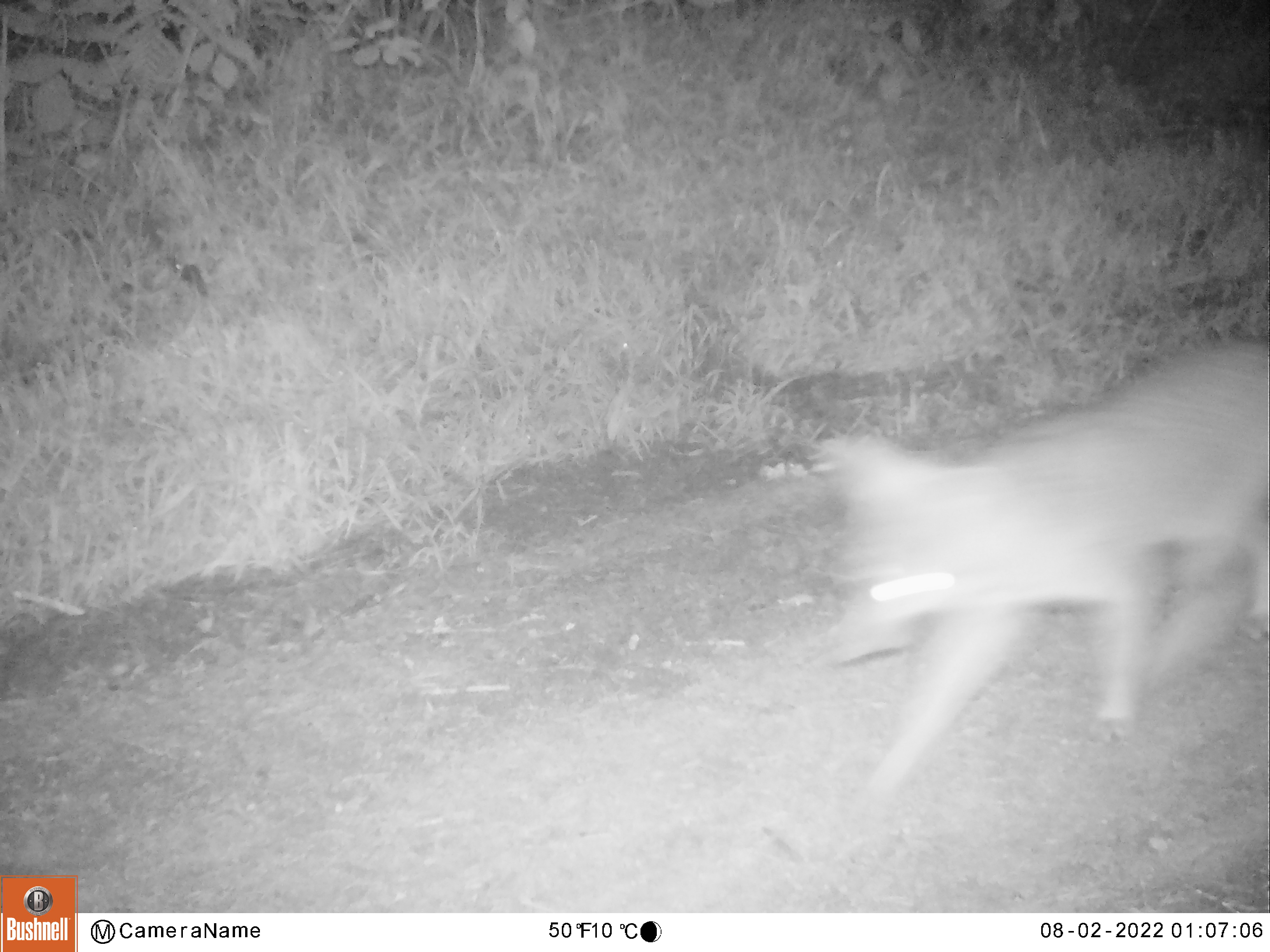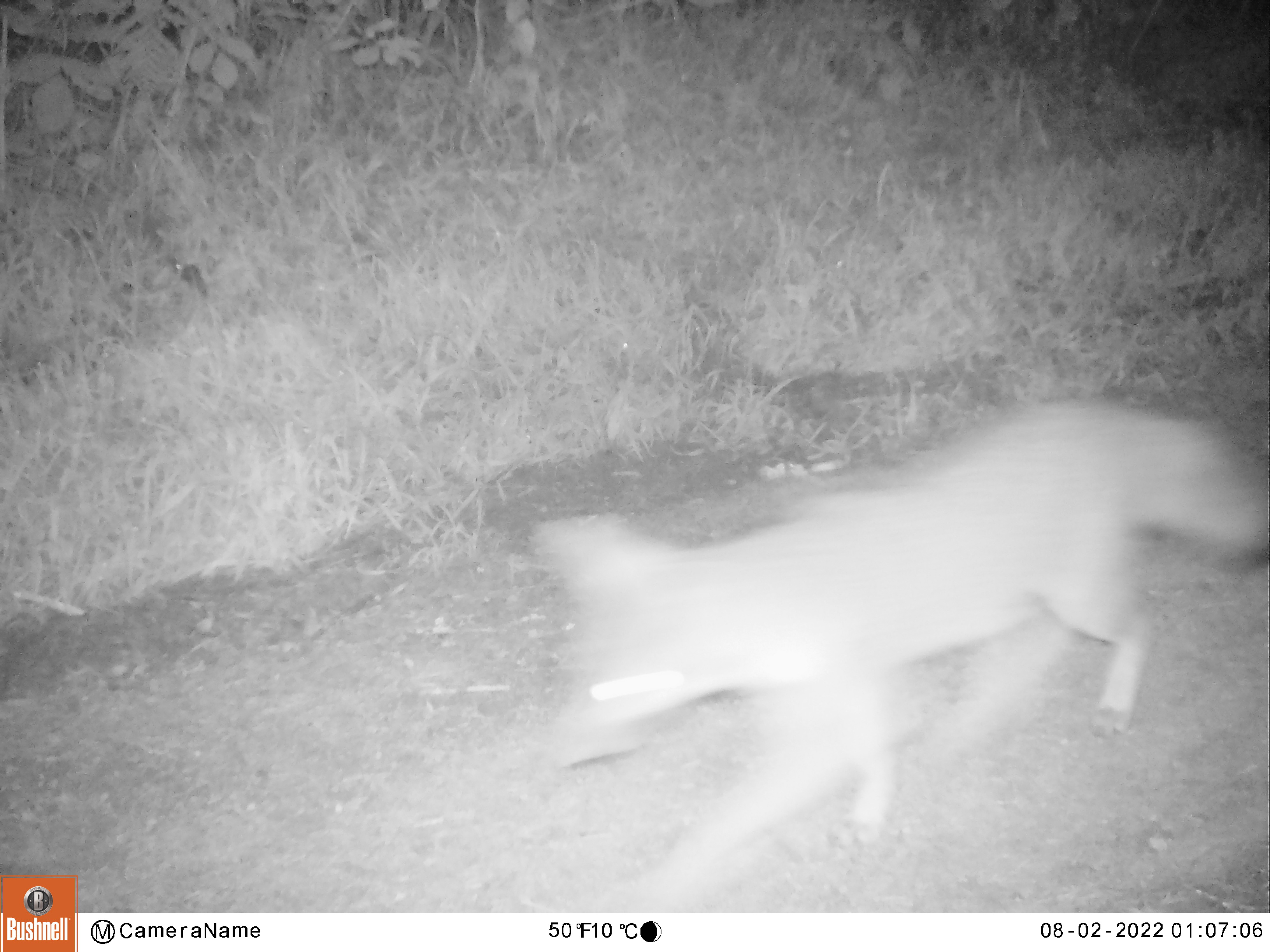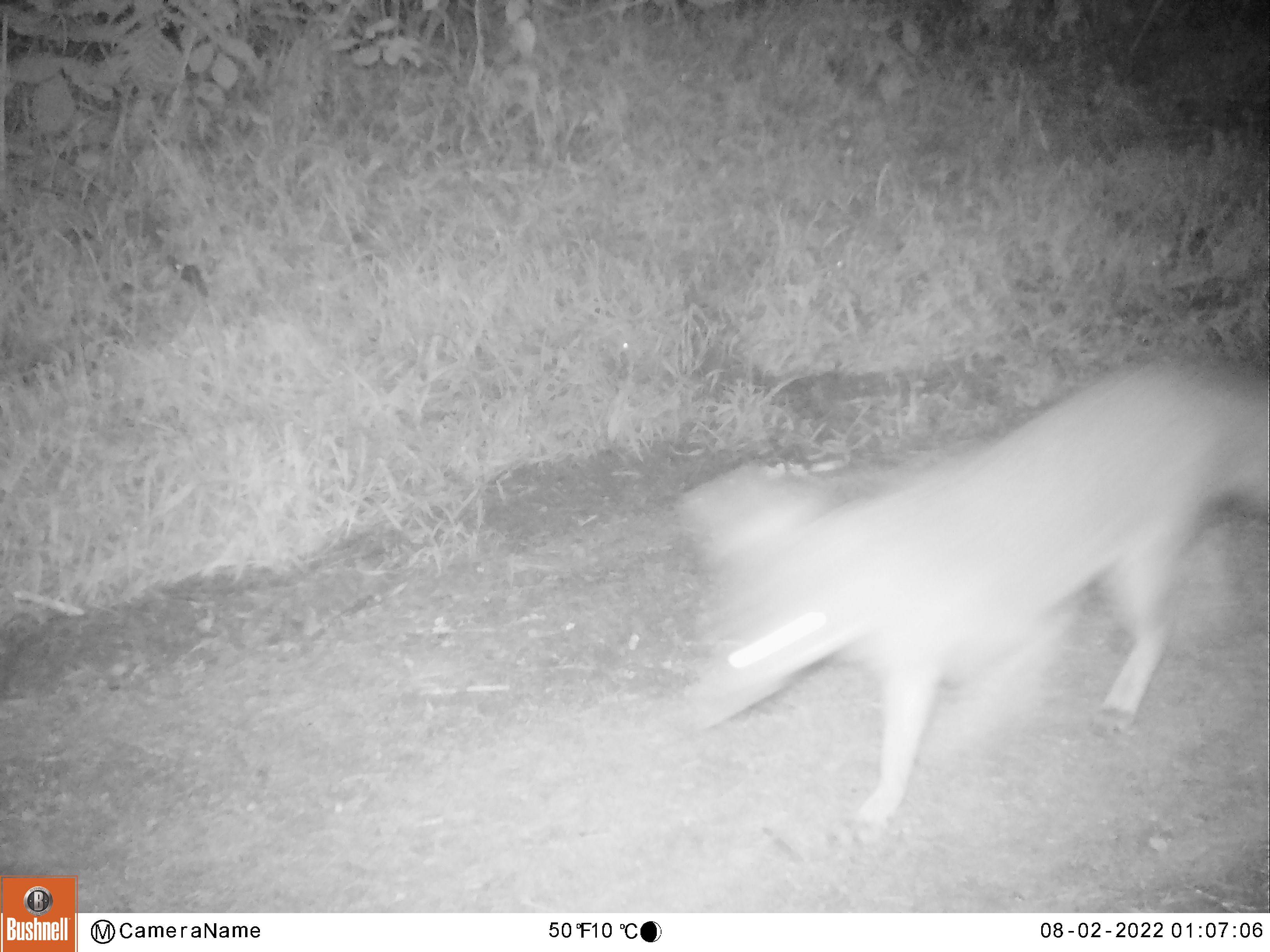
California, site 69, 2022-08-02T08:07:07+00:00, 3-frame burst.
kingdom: Animalia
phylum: Chordata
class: Mammalia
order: Carnivora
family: Canidae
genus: Urocyon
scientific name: Urocyon cinereoargenteus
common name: gray fox